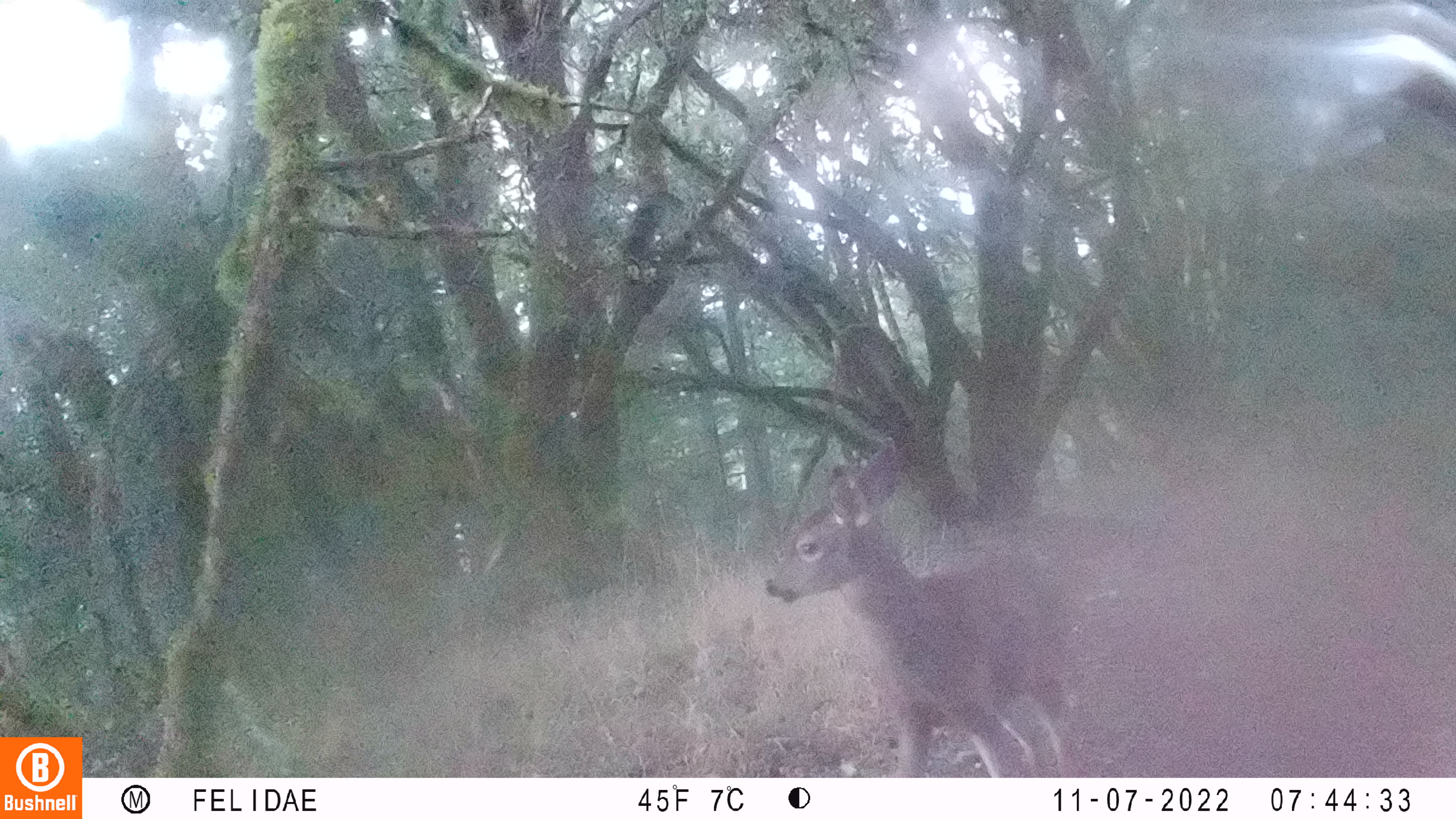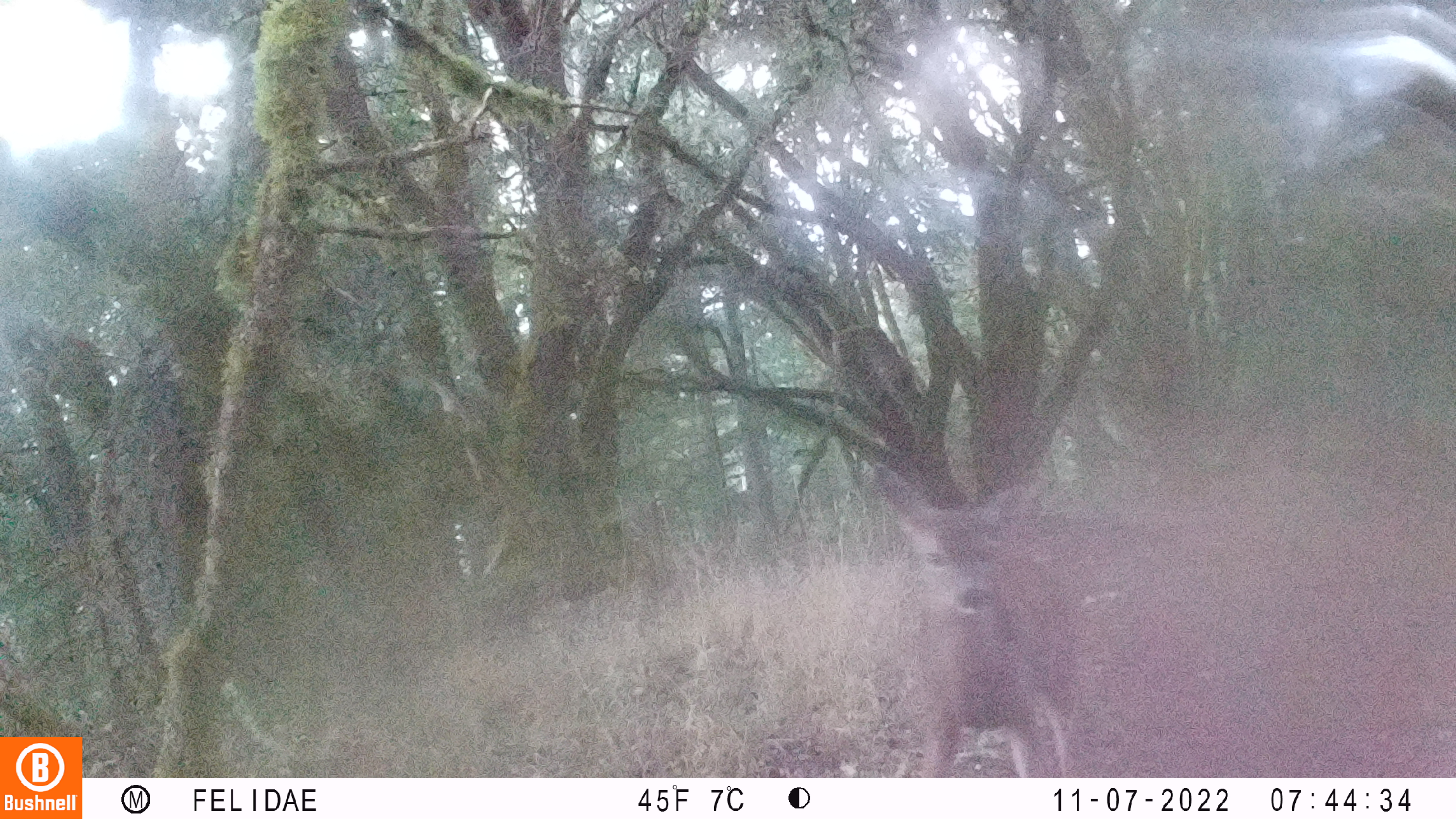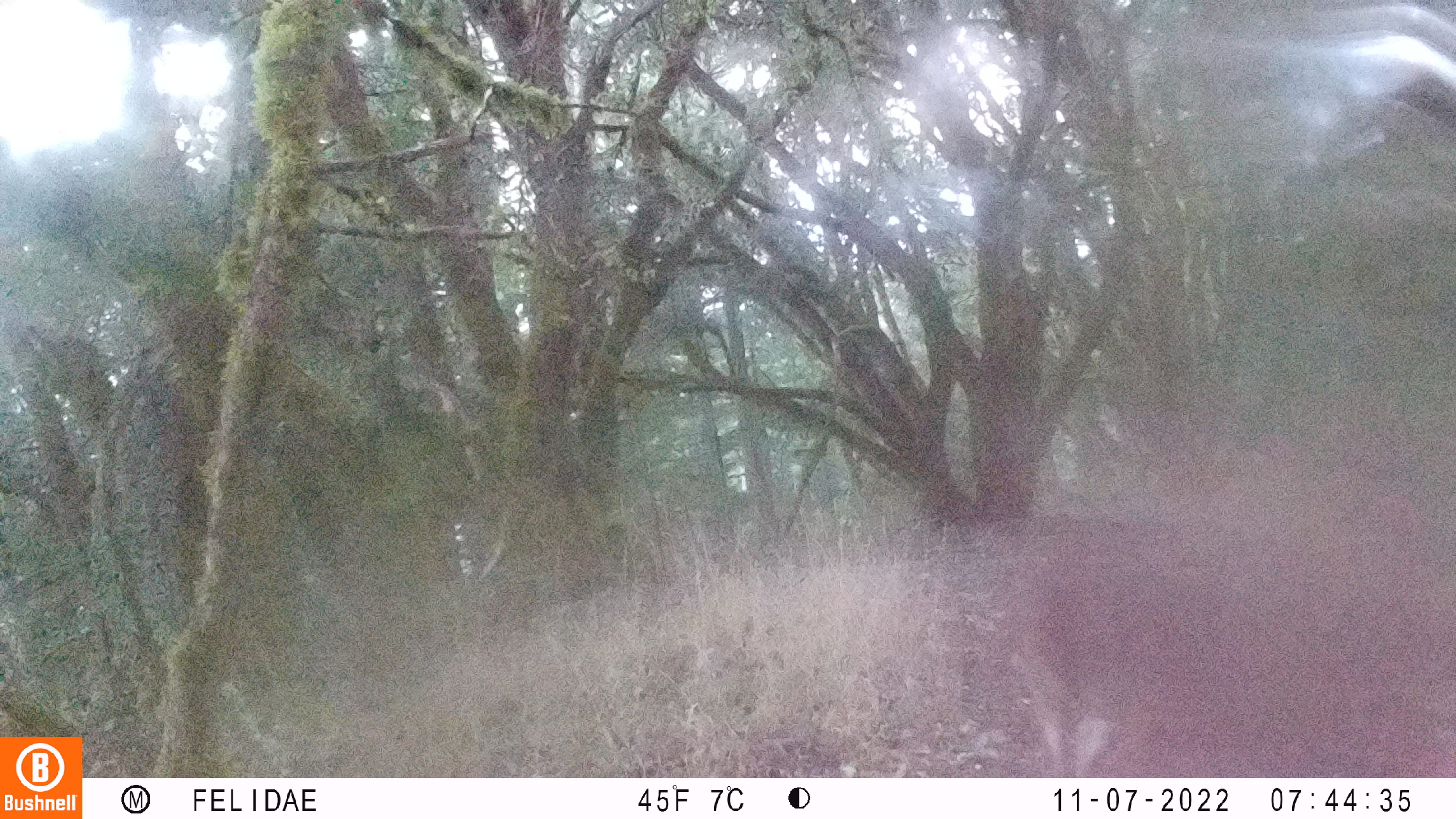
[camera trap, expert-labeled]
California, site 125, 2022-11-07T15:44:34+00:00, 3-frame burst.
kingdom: Animalia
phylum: Chordata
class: Mammalia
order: Artiodactyla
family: Cervidae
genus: Odocoileus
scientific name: Odocoileus hemionus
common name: mule deer